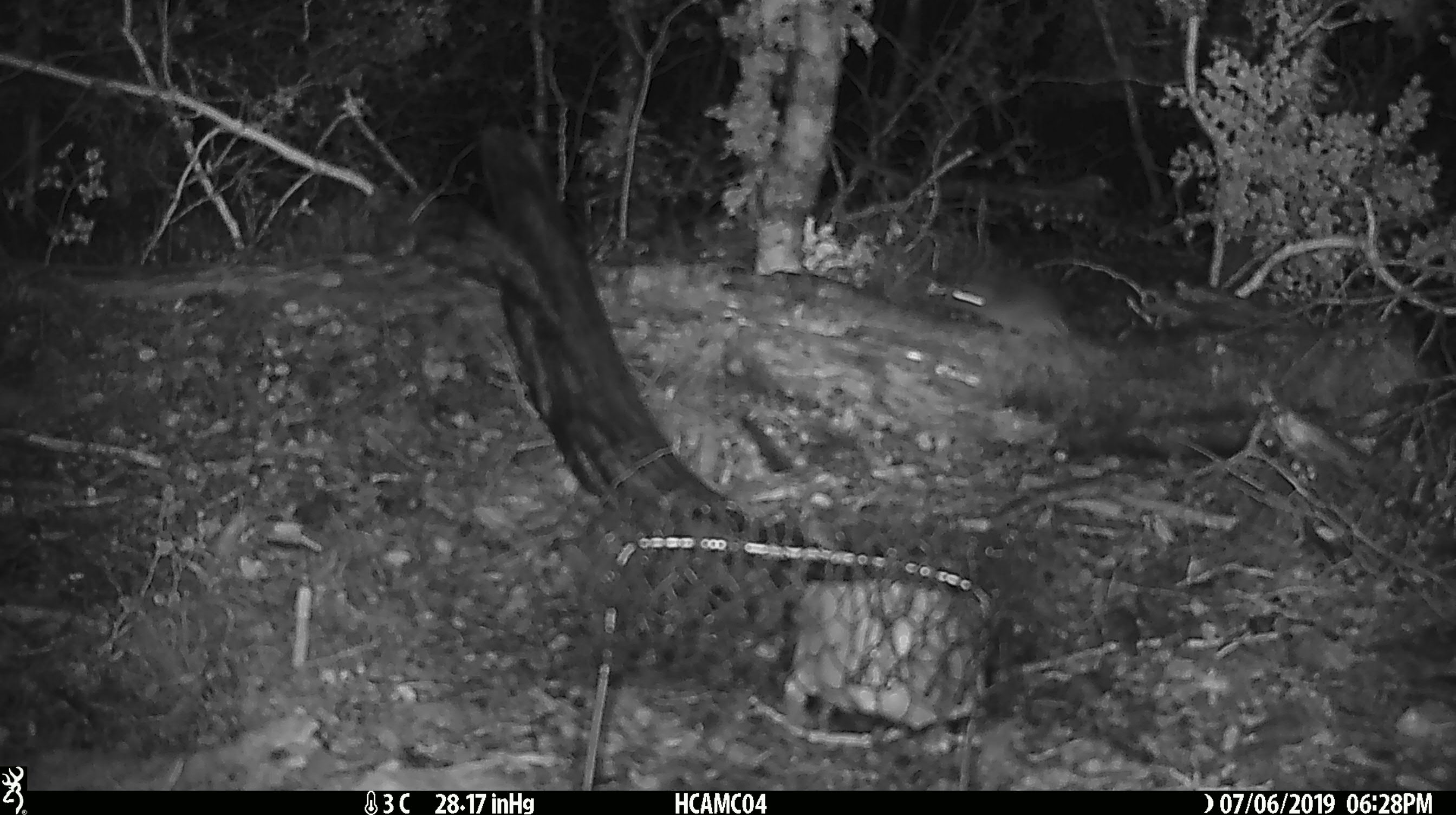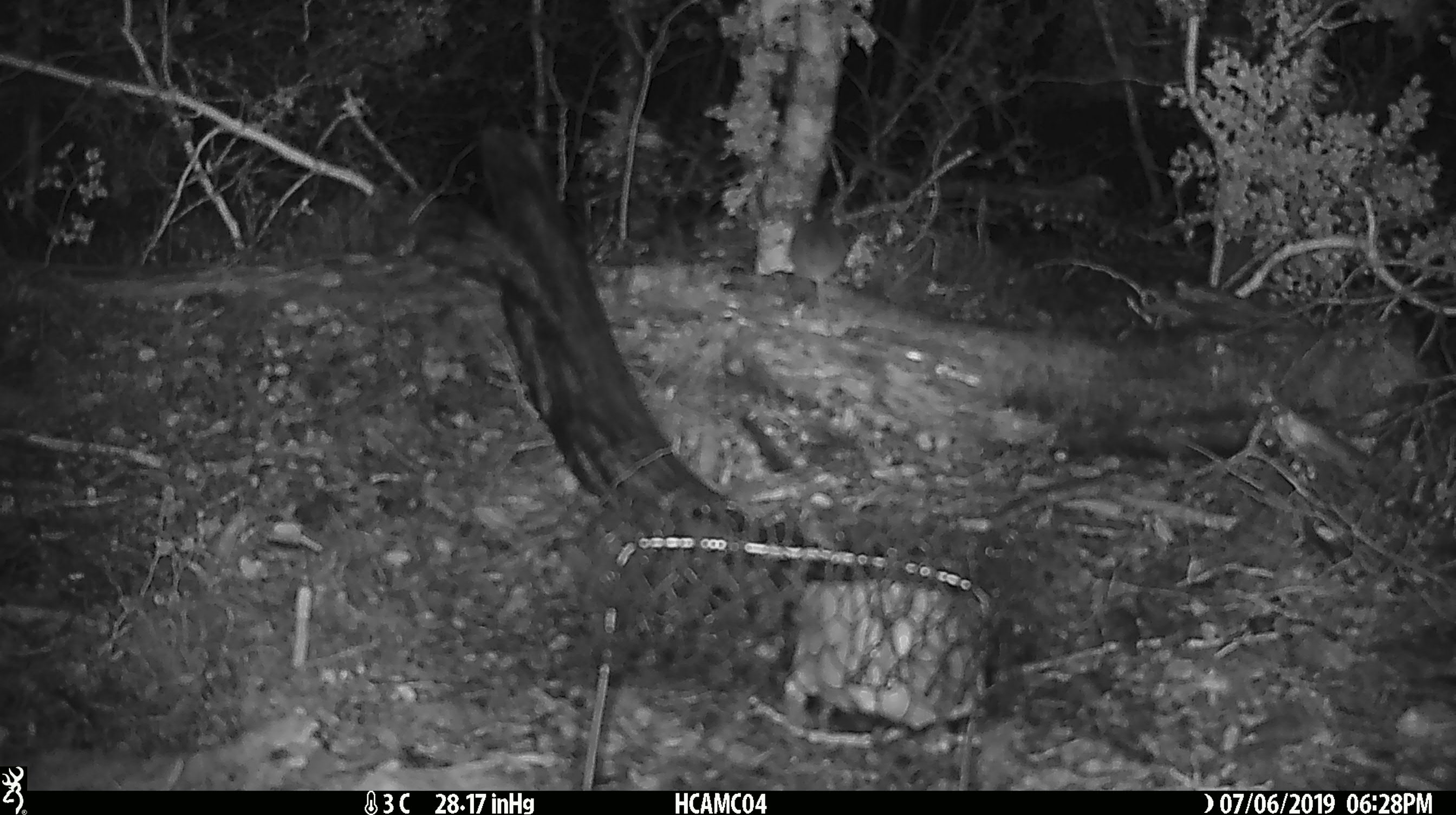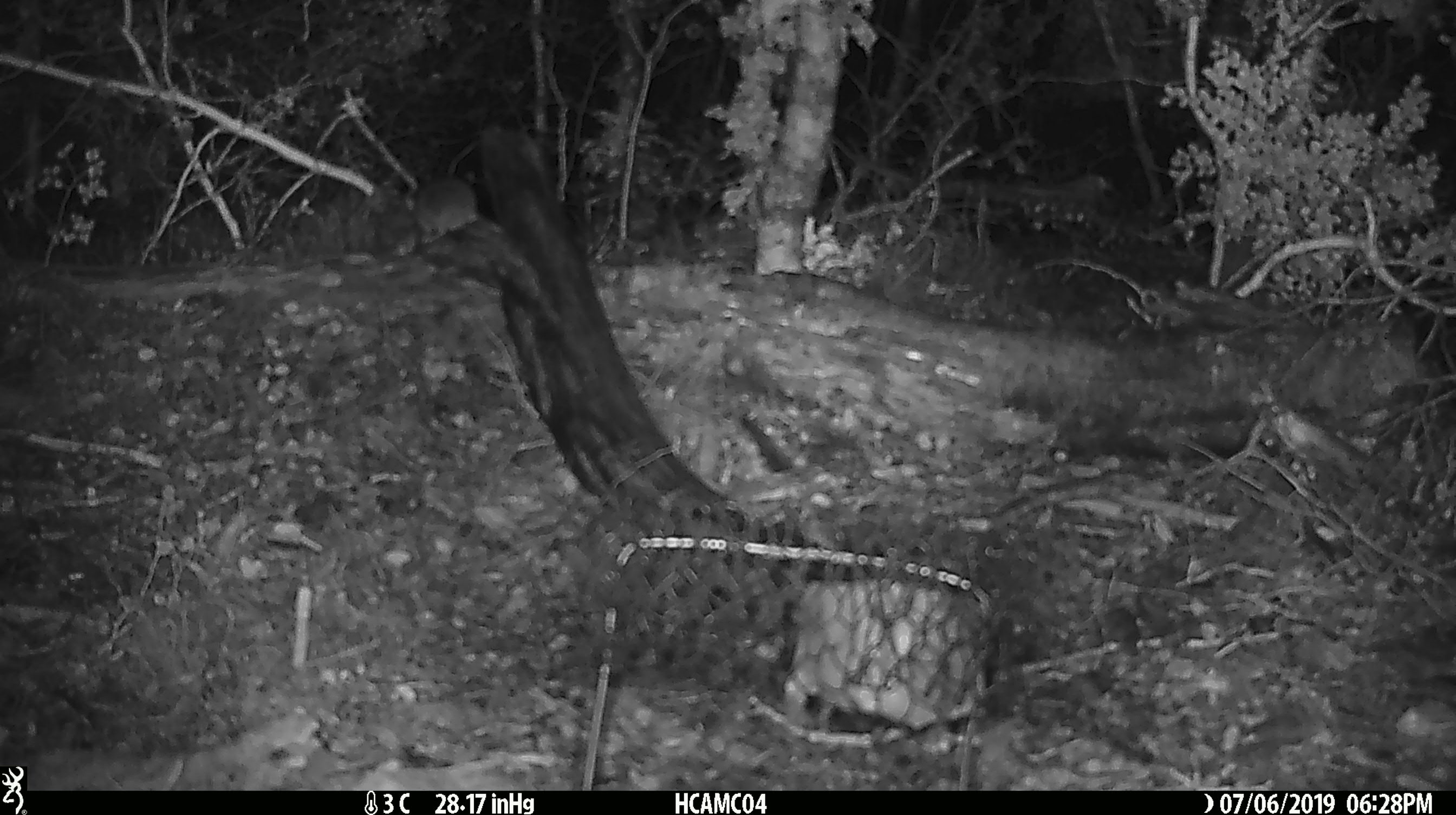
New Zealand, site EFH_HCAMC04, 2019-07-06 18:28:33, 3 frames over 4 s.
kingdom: Animalia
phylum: Chordata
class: Mammalia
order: Rodentia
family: Muridae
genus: Mus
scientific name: Mus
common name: mouse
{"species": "mouse (Mus)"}